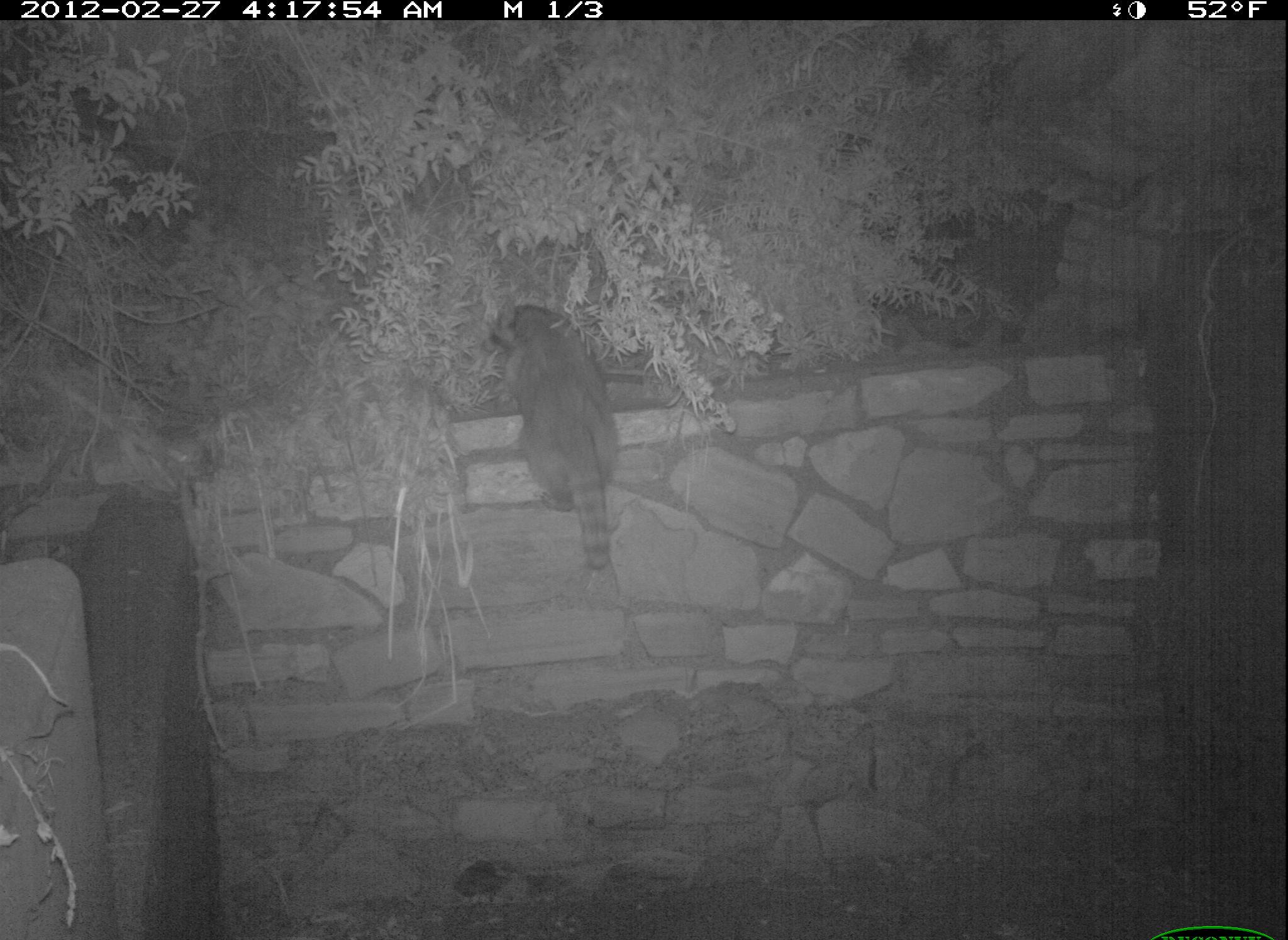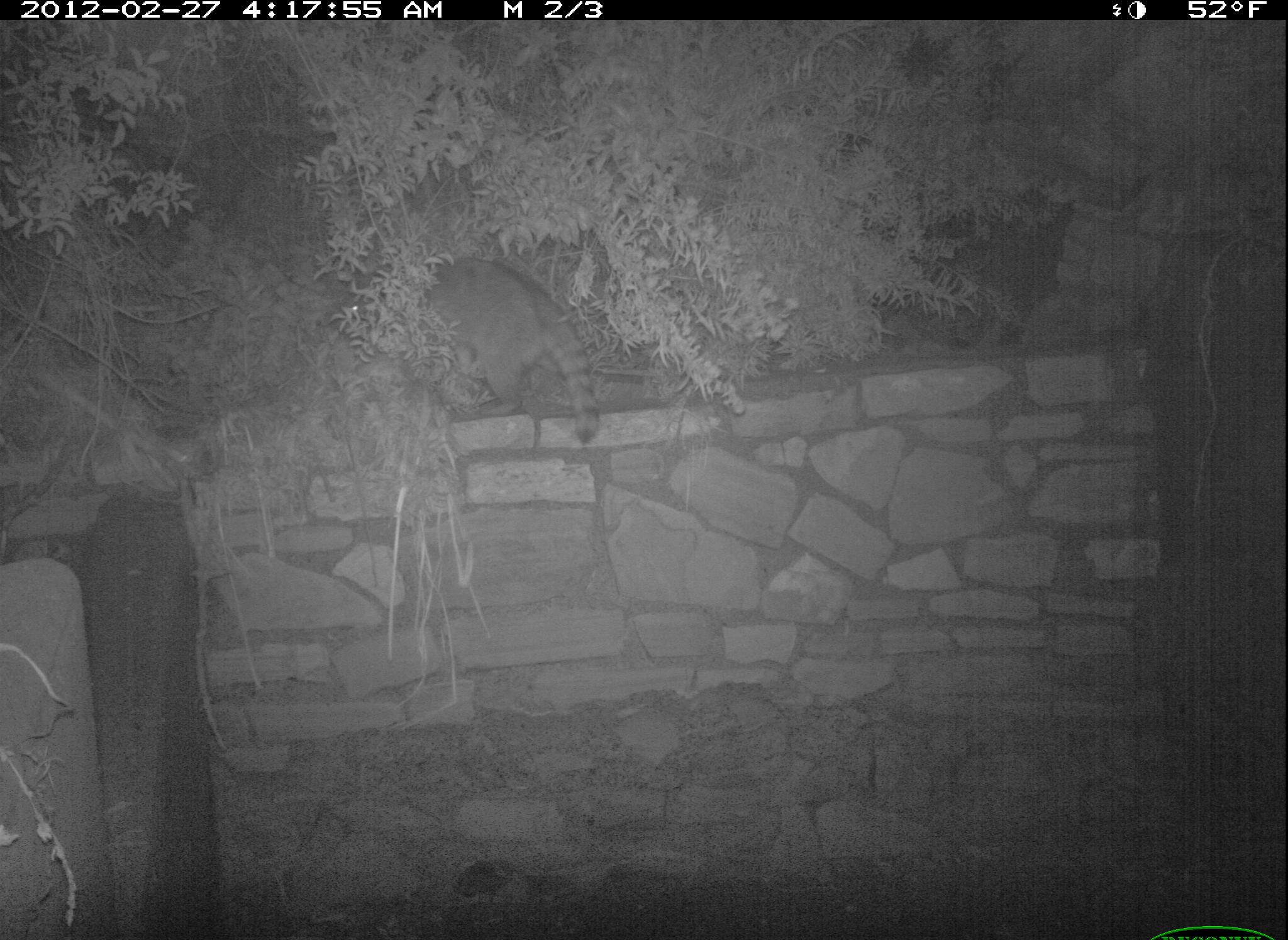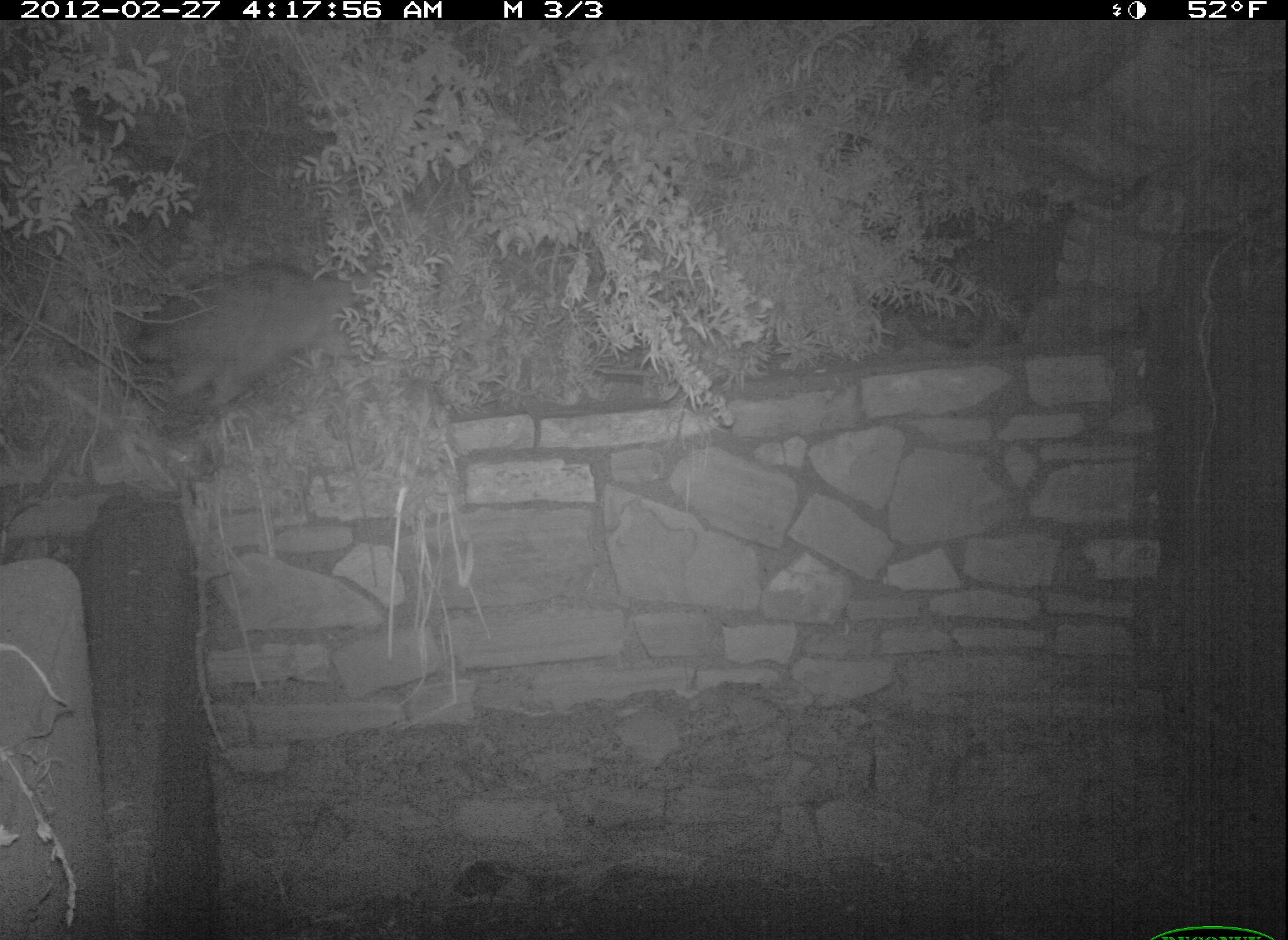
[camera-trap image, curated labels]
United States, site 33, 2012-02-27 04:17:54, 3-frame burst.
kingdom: Animalia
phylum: Chordata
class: Mammalia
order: Carnivora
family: Procyonidae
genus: Procyon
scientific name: Procyon lotor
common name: raccoon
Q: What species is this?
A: Raccoon (Procyon lotor).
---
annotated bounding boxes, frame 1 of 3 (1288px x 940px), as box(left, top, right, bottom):
raccoon: box(485, 280, 662, 596)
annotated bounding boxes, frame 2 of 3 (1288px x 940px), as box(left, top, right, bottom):
raccoon: box(409, 253, 610, 449)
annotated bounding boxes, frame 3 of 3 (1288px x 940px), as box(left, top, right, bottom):
raccoon: box(122, 251, 427, 412)